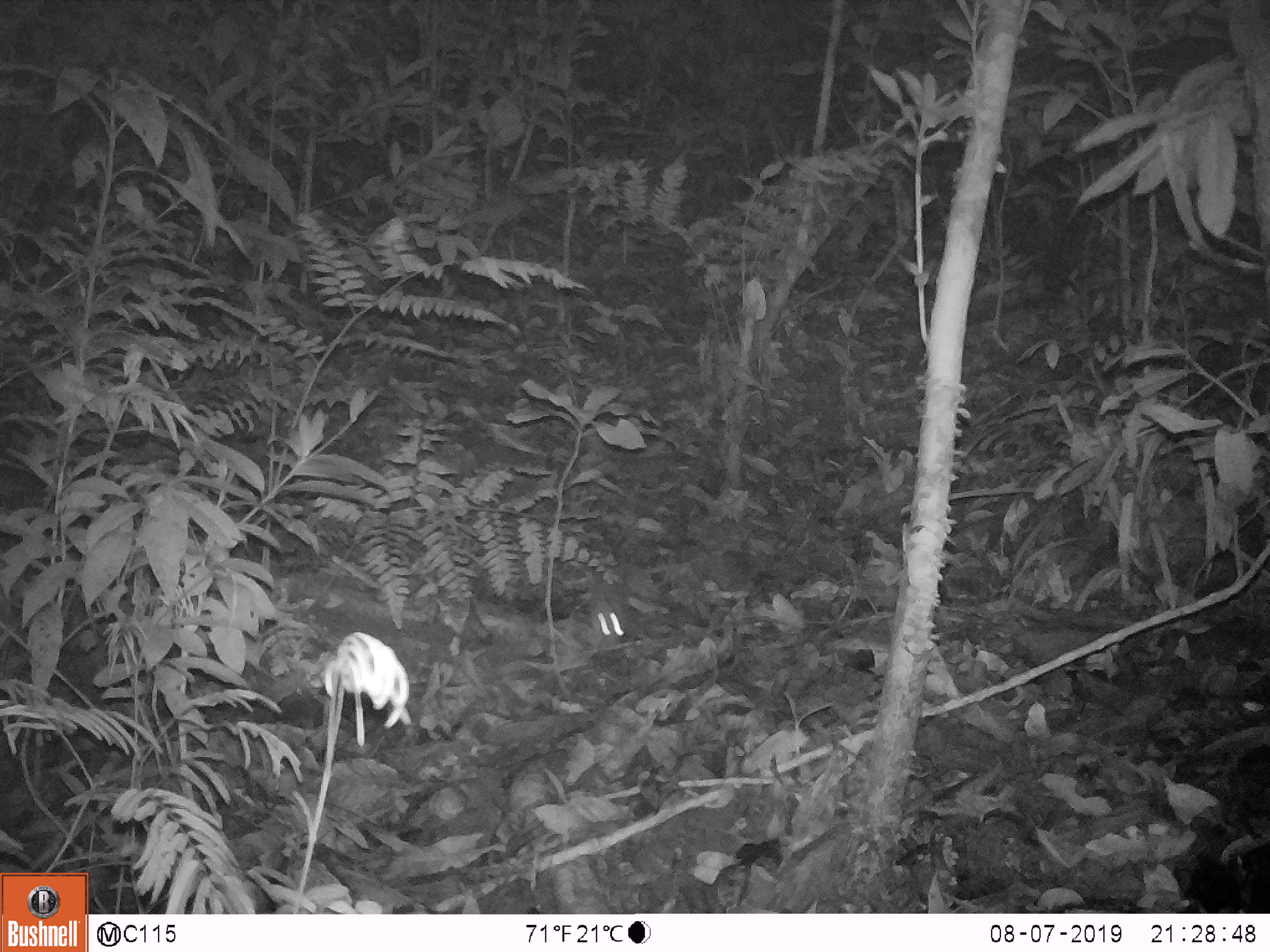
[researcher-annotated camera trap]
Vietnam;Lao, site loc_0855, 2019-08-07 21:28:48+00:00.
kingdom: Animalia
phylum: Chordata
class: Mammalia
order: Rodentia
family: Muridae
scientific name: Muridae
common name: old-world mice and rats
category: unidentified murid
Unidentified murid (old-world mice and rats) (Muridae). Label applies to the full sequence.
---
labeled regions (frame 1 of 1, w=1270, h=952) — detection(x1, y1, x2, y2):
unidentified murid: detection(586, 578, 631, 650)